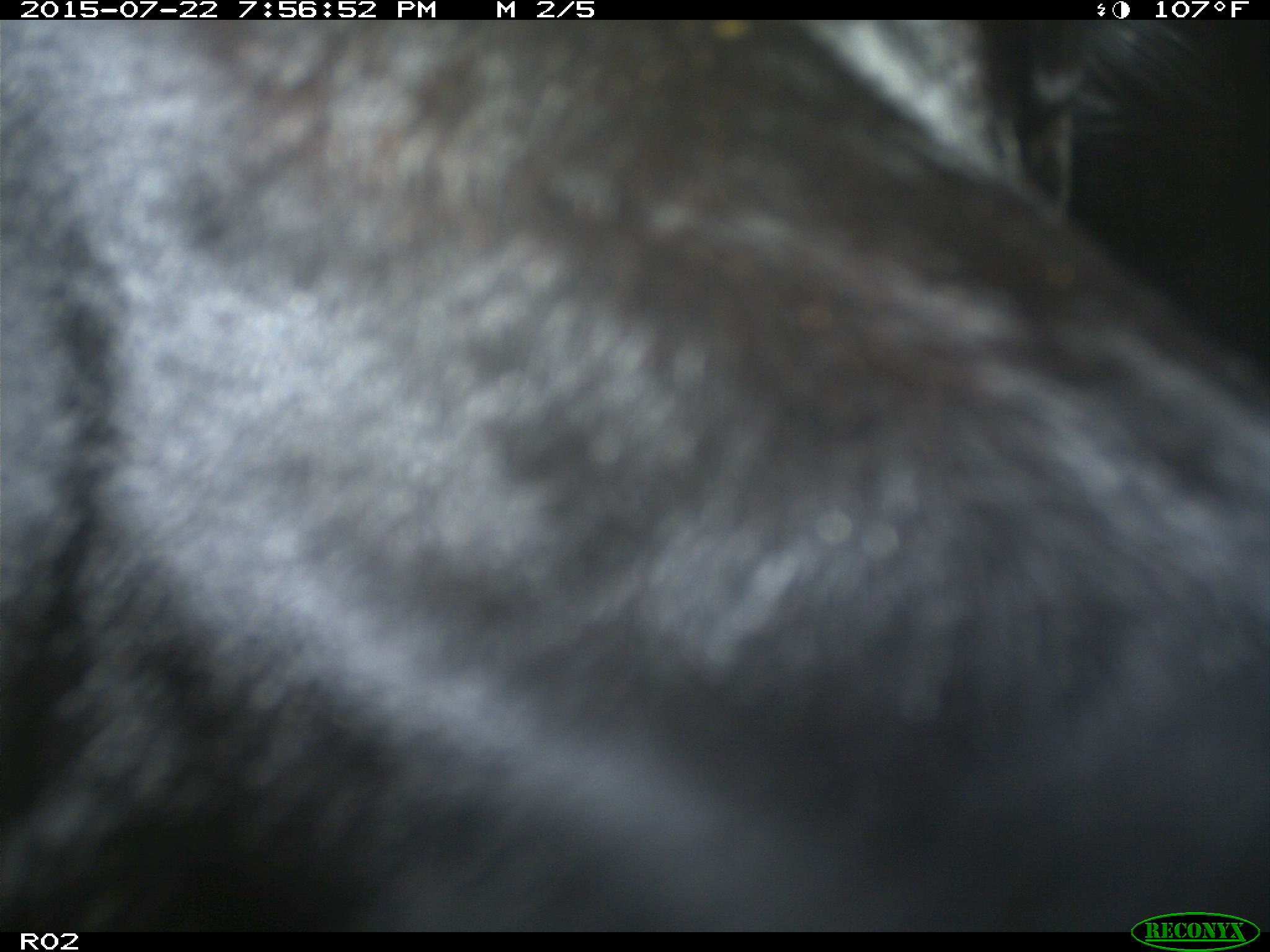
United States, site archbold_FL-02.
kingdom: Animalia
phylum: Chordata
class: Mammalia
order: Artiodactyla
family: Bovidae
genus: Bos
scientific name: Bos taurus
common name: domestic cow